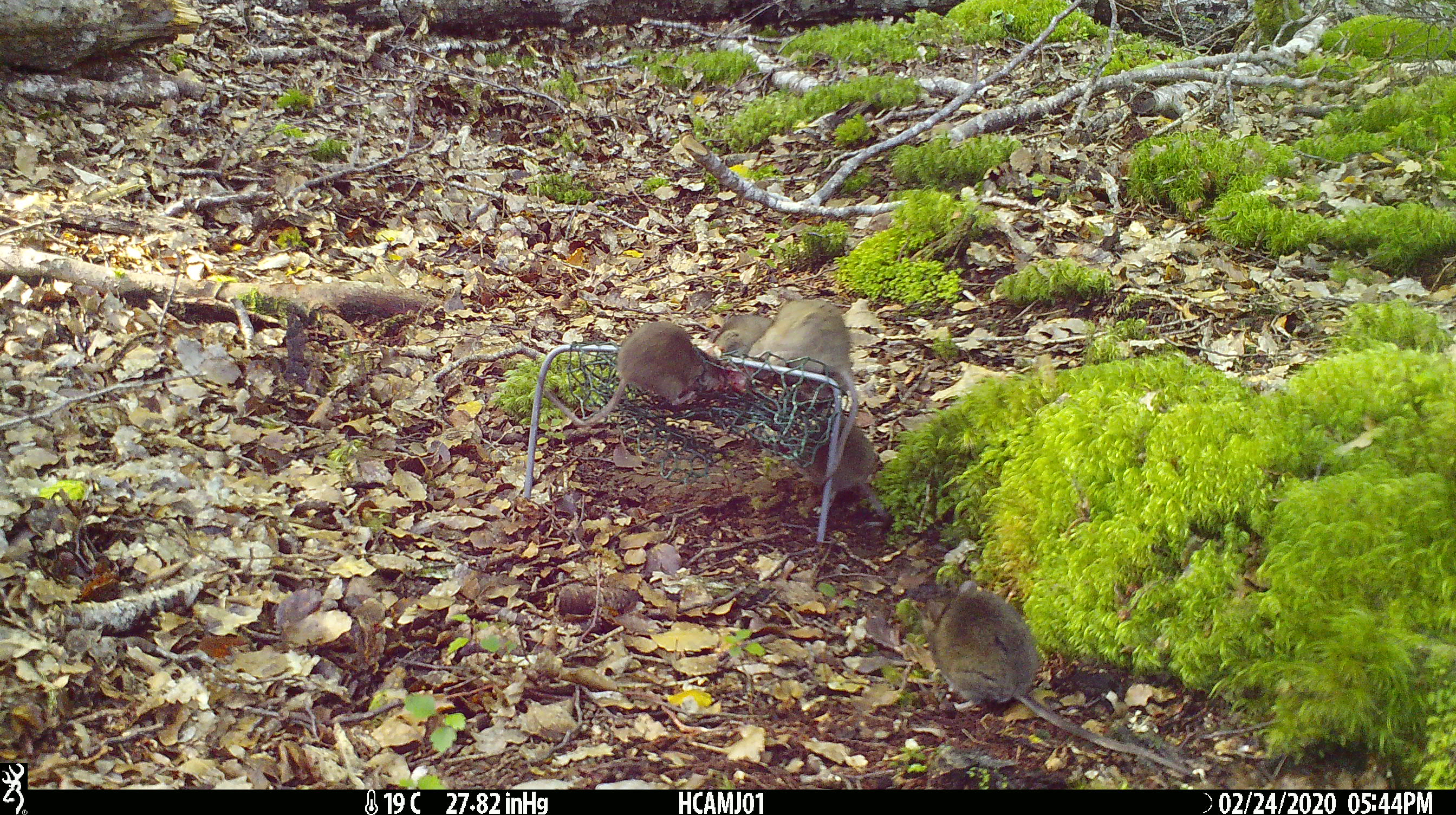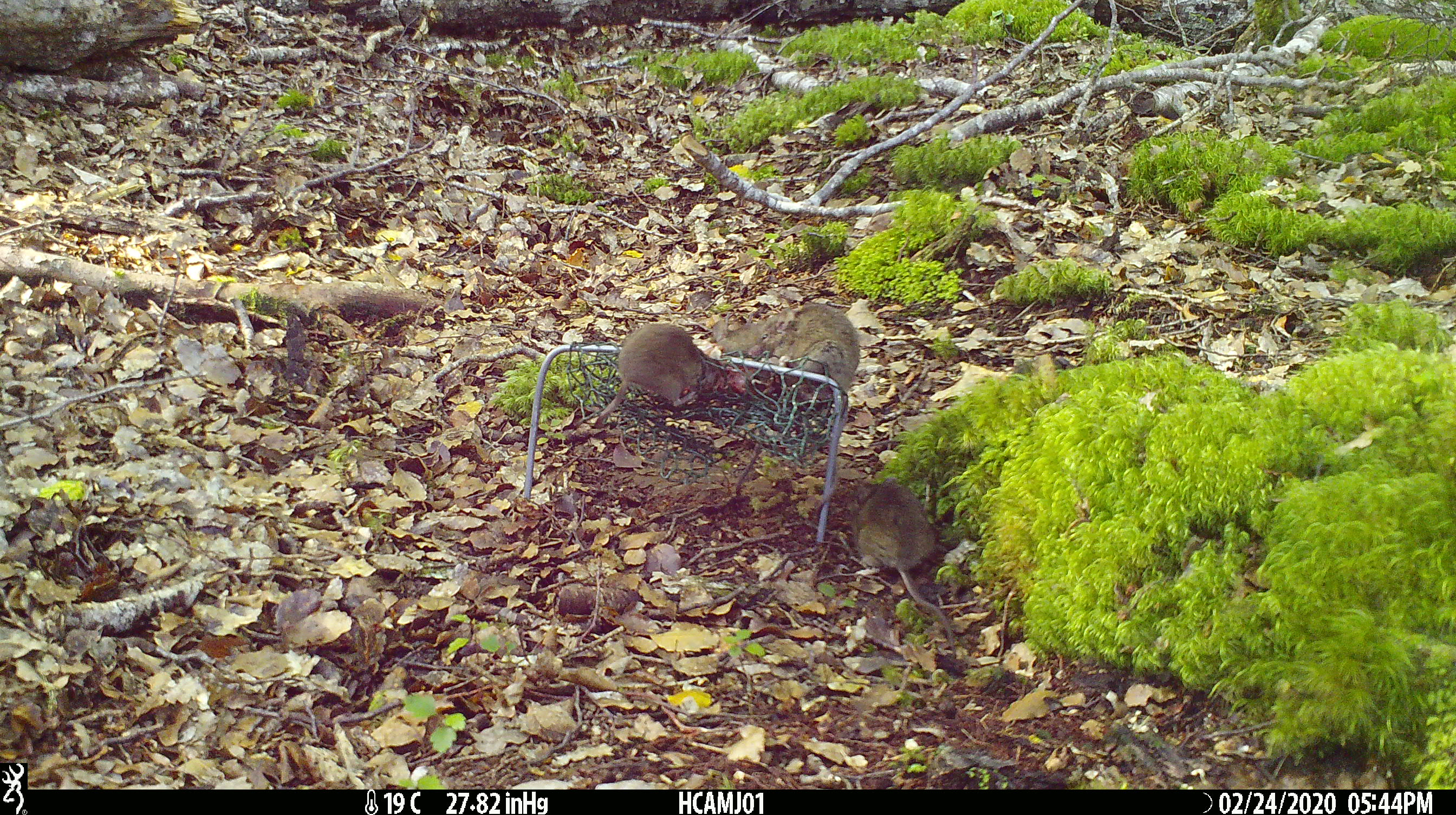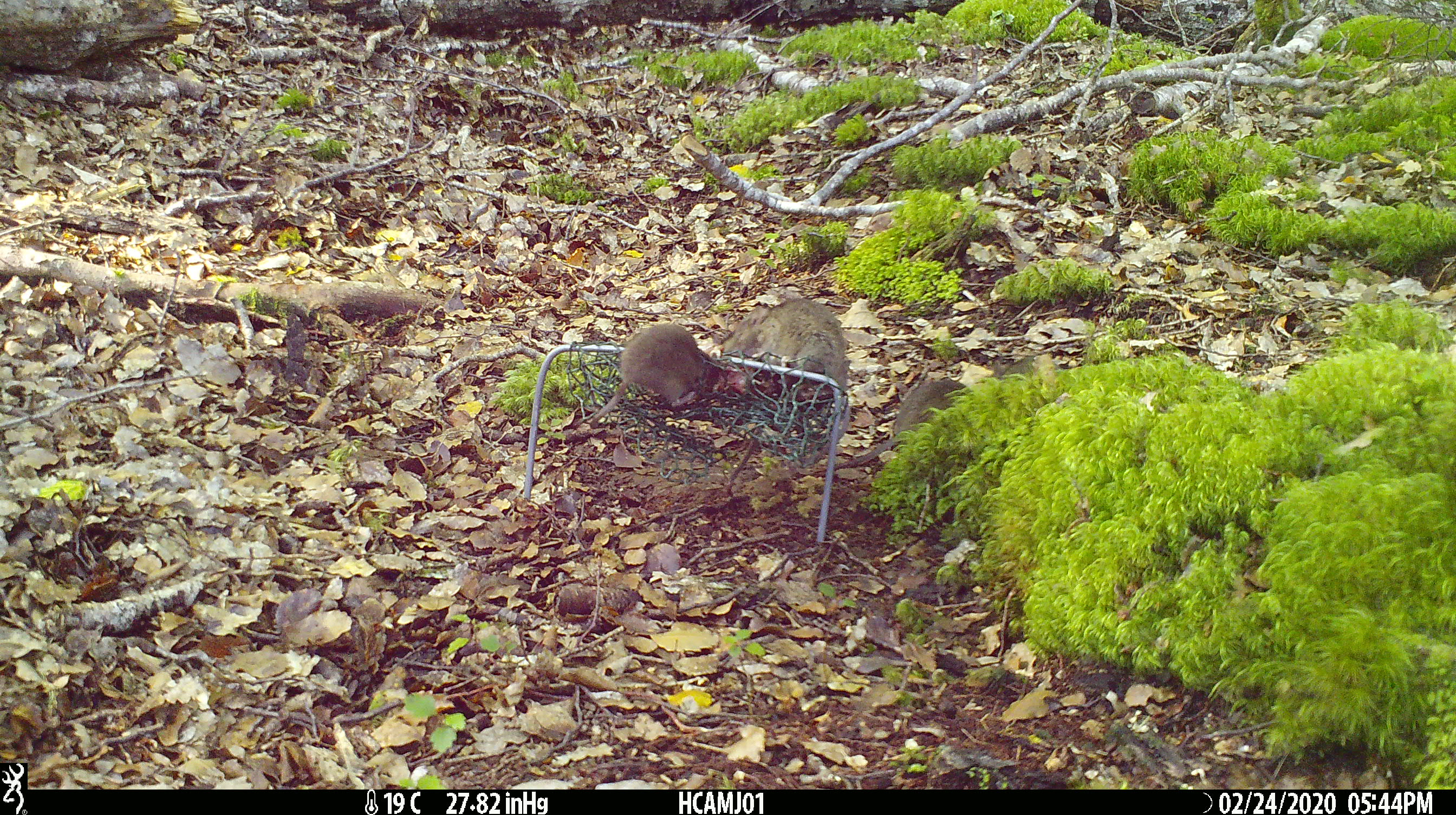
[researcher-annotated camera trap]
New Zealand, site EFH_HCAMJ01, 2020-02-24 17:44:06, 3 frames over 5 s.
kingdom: Animalia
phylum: Chordata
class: Mammalia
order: Rodentia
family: Muridae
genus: Mus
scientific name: Mus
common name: mouse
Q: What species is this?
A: Mouse (Mus).